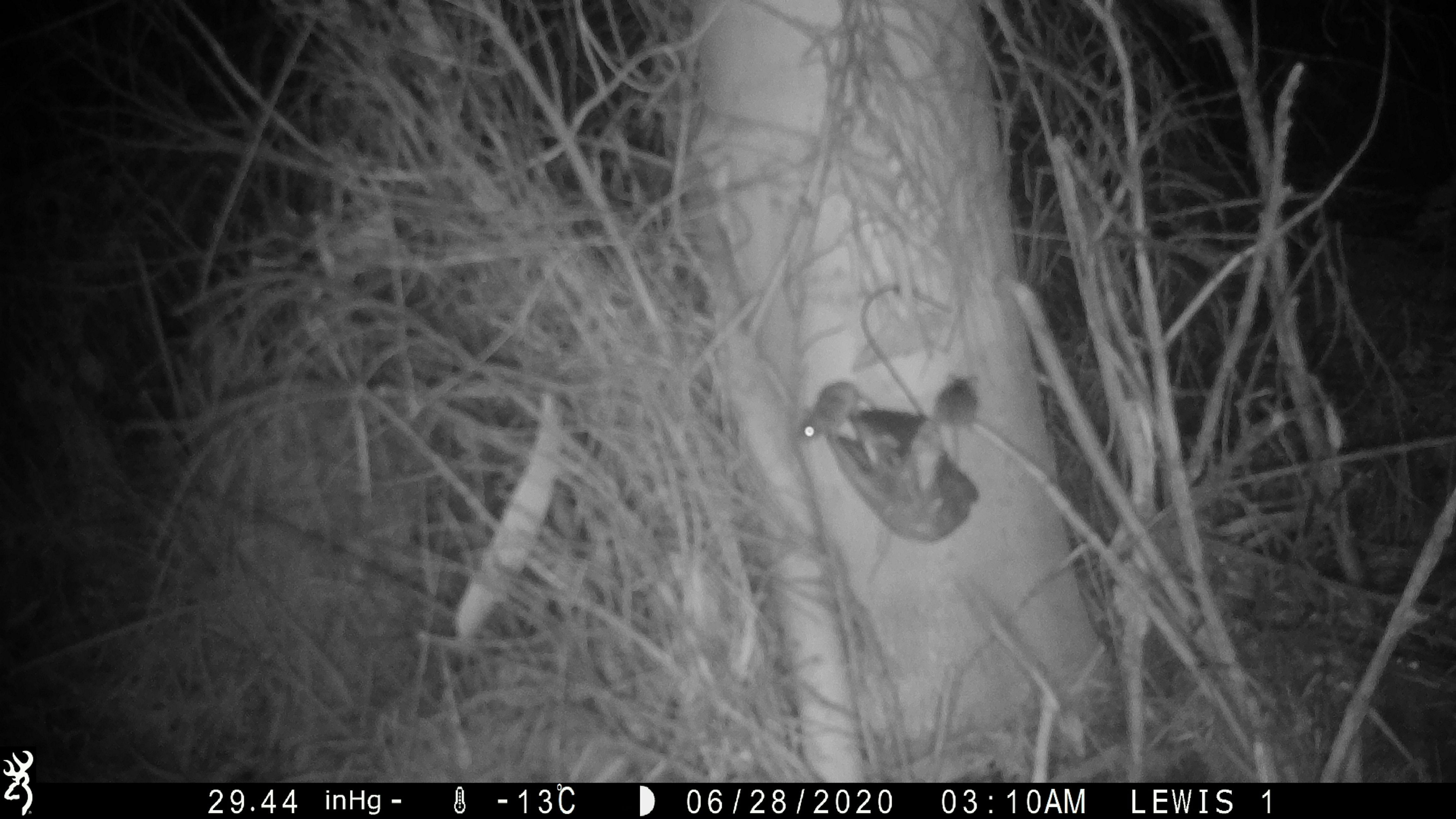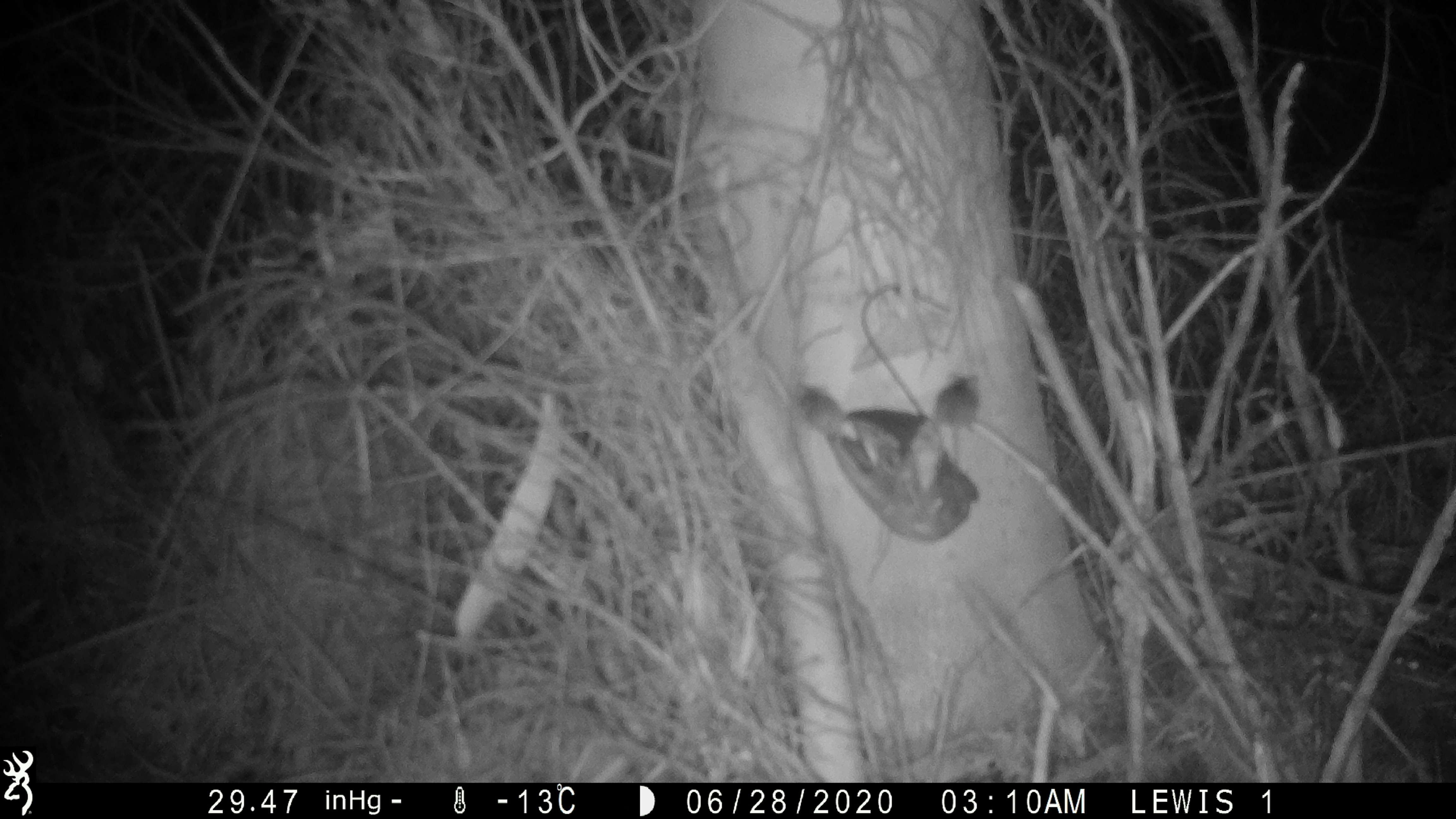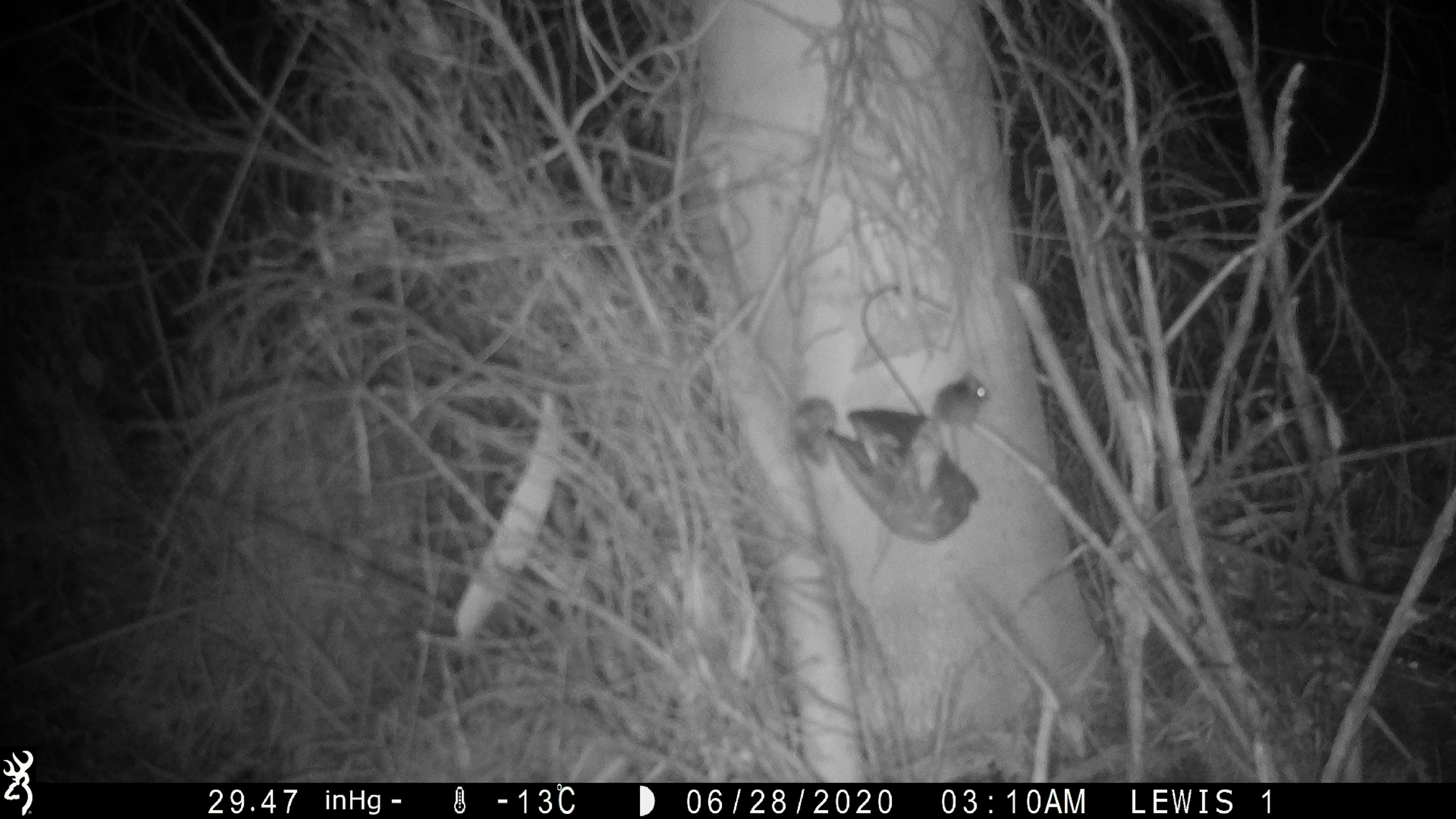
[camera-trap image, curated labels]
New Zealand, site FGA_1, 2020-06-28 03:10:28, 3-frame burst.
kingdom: Animalia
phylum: Chordata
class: Mammalia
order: Rodentia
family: Muridae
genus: Mus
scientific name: Mus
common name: mouse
Mouse (Mus).